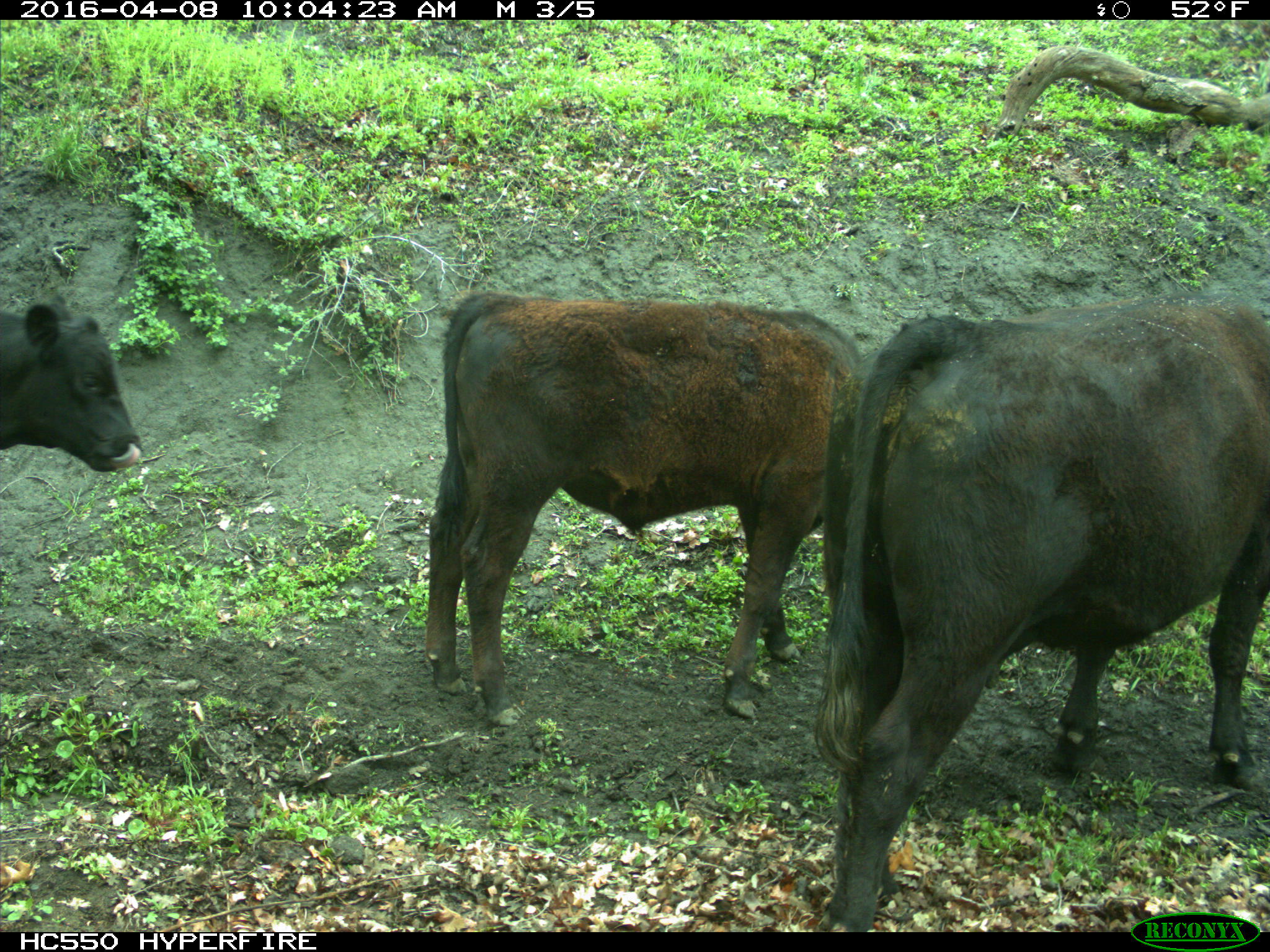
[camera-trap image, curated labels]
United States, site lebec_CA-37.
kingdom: Animalia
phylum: Chordata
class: Mammalia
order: Artiodactyla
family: Bovidae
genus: Bos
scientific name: Bos taurus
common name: domestic cow